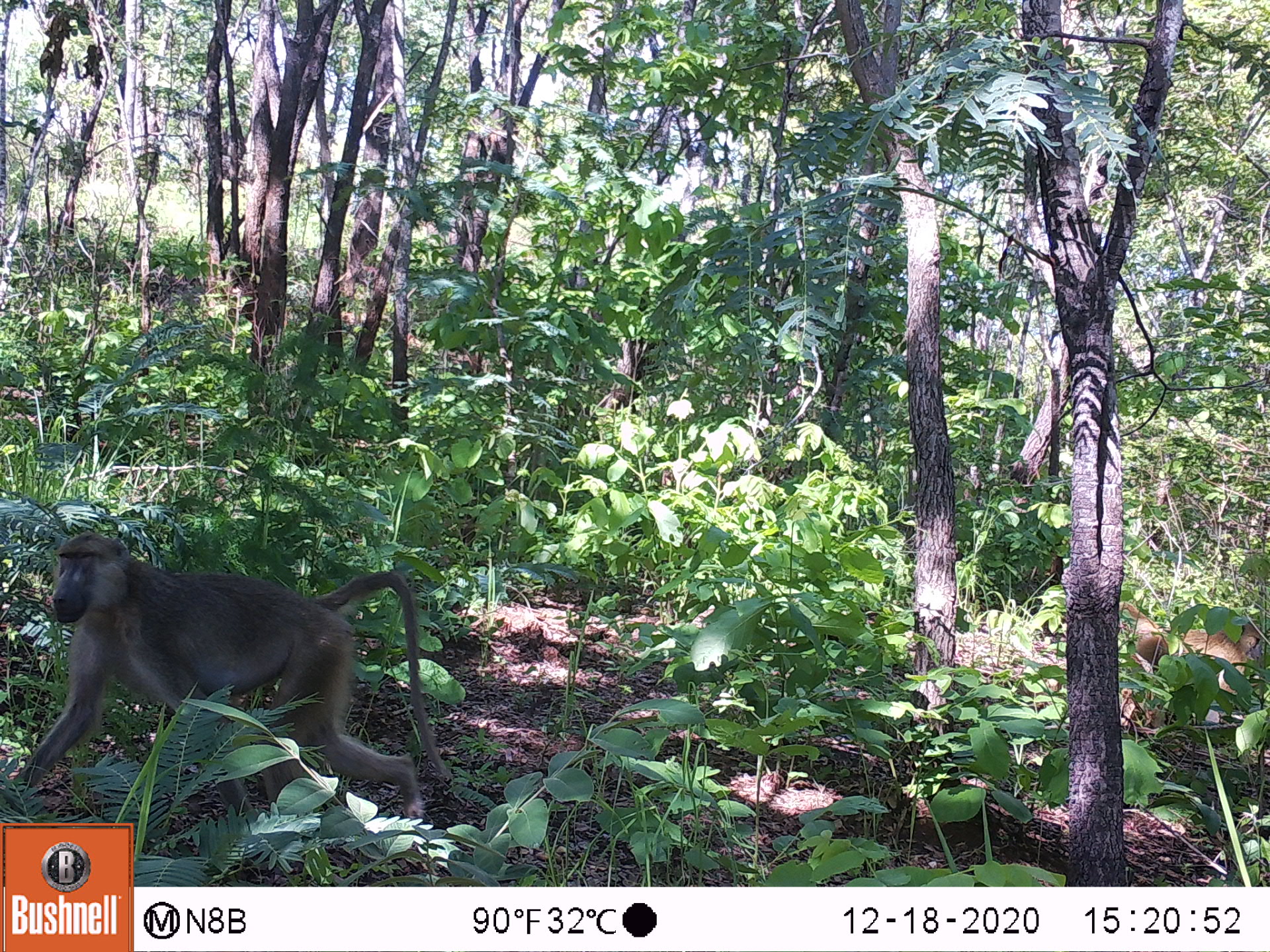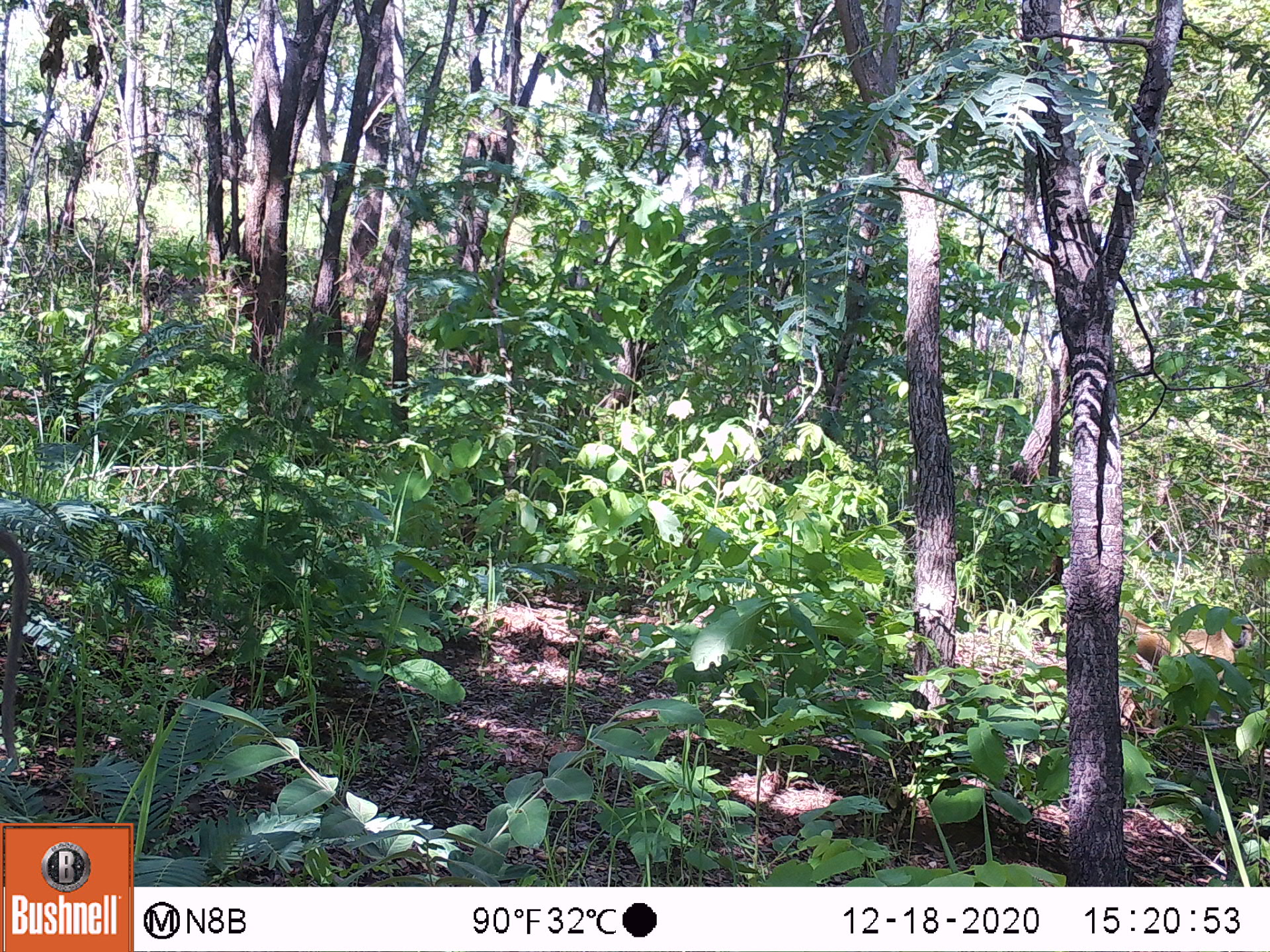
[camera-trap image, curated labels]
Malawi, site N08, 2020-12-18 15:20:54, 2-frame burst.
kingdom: Animalia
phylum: Chordata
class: Mammalia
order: Primates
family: Cercopithecidae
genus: Papio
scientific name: Papio cynocephalus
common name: yellow baboon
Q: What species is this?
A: Yellow baboon (Papio cynocephalus).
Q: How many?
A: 2.